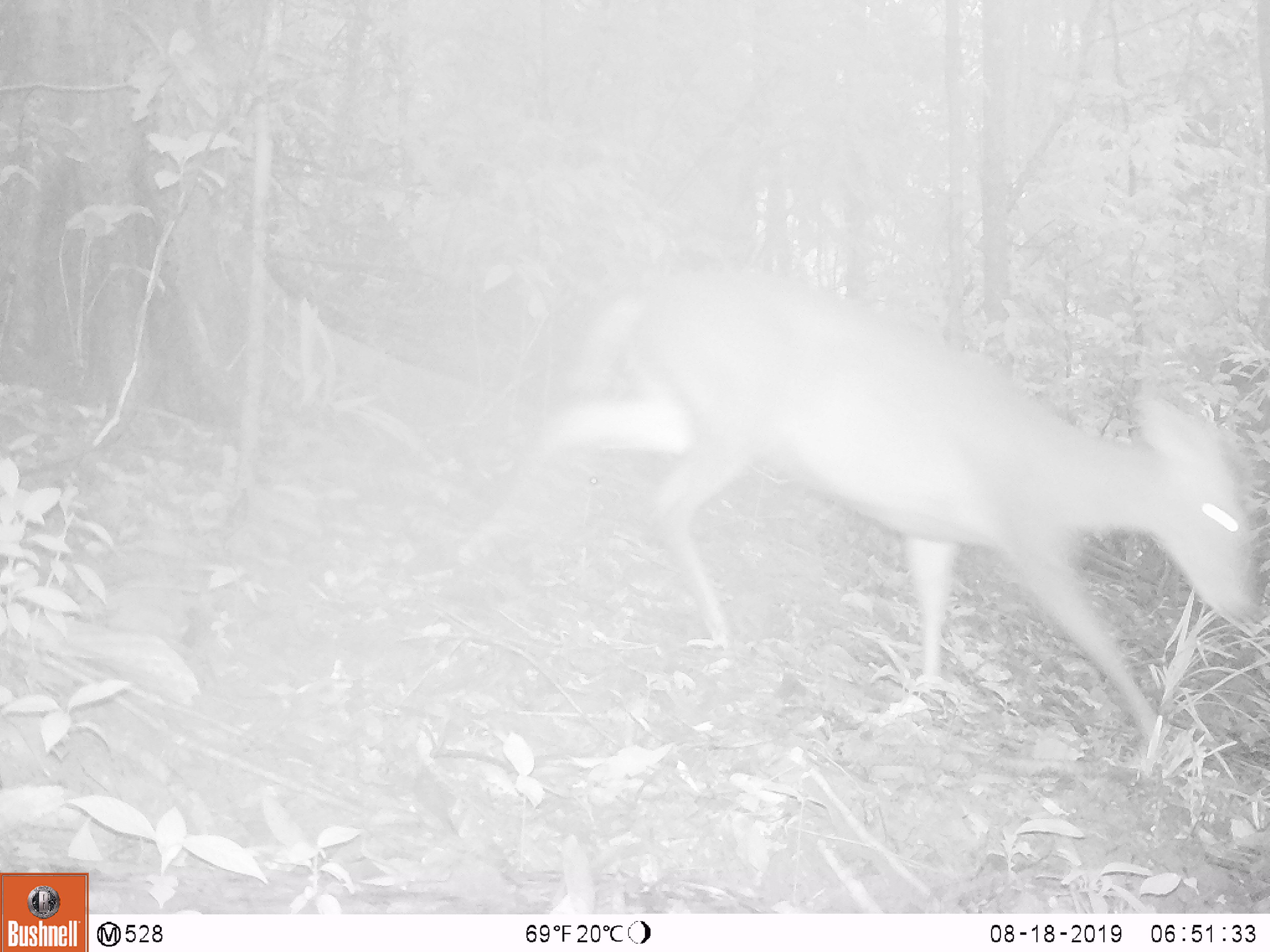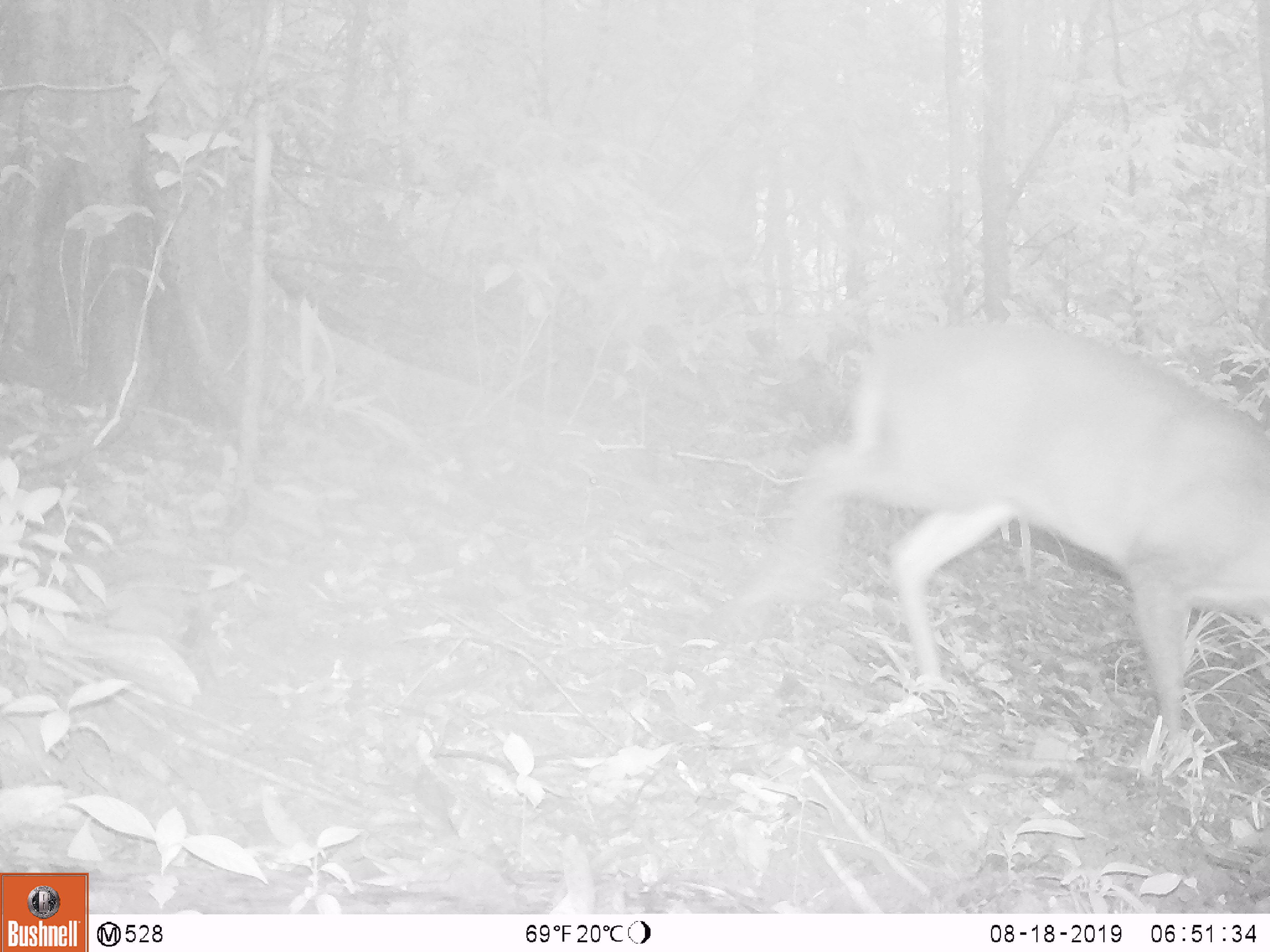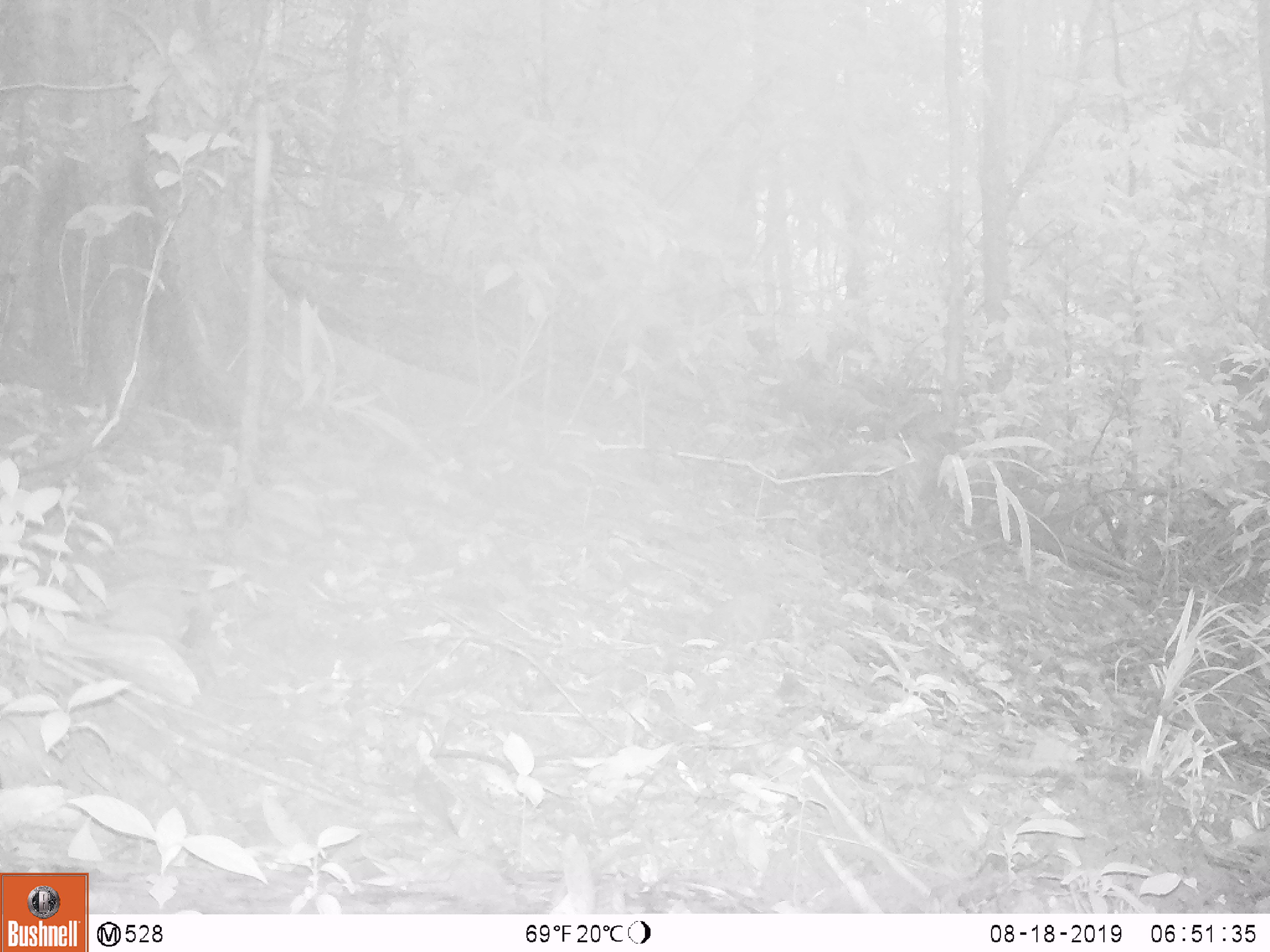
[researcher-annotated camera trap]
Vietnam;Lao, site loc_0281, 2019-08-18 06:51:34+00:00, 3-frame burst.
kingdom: Animalia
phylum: Chordata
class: Mammalia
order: Artiodactyla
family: Cervidae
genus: Muntiacus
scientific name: Muntiacus rooseveltorum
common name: roosevelt's muntjac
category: roosevelts muntjac group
Roosevelts muntjac group (roosevelt's muntjac) (Muntiacus rooseveltorum). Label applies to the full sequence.